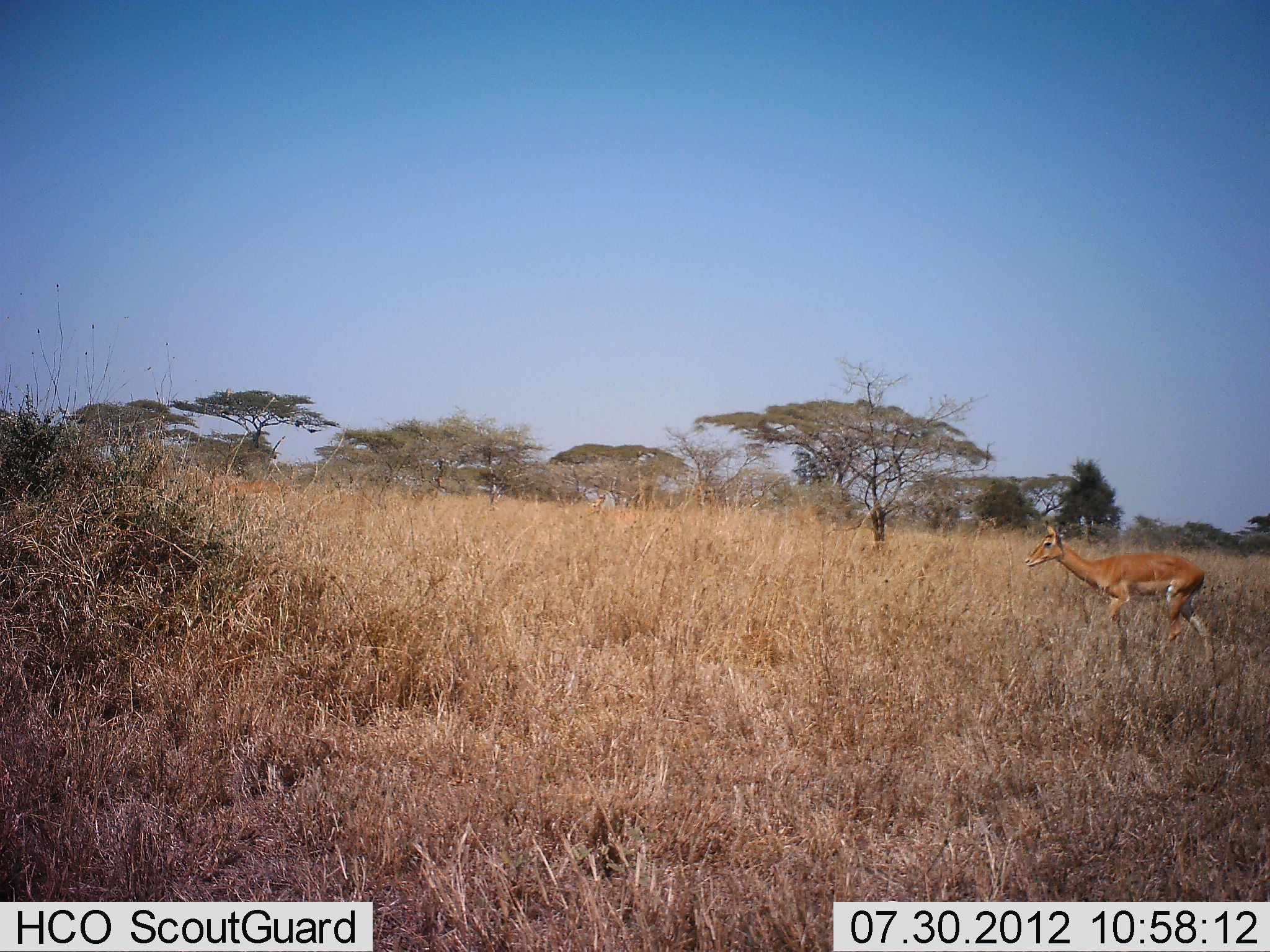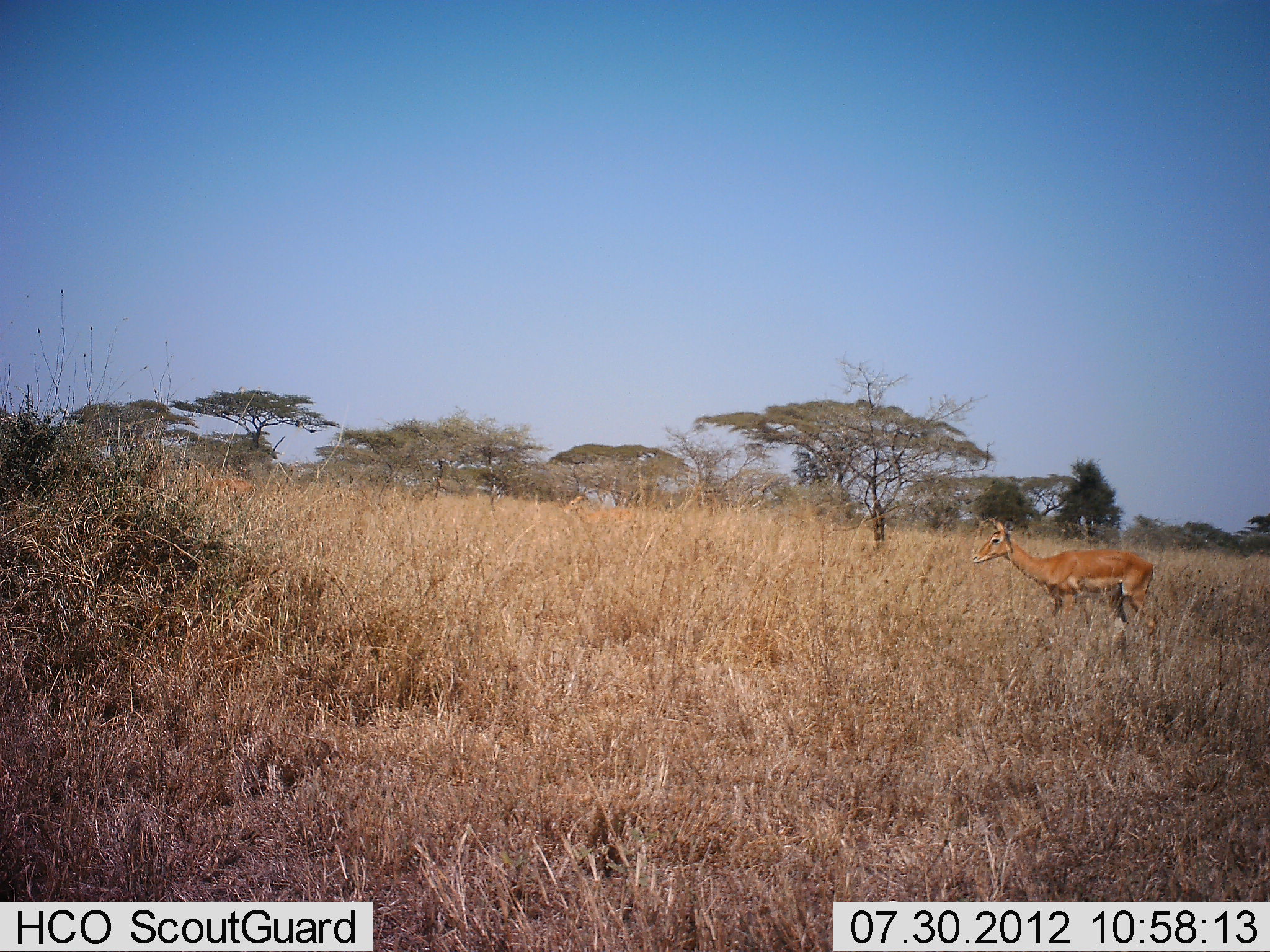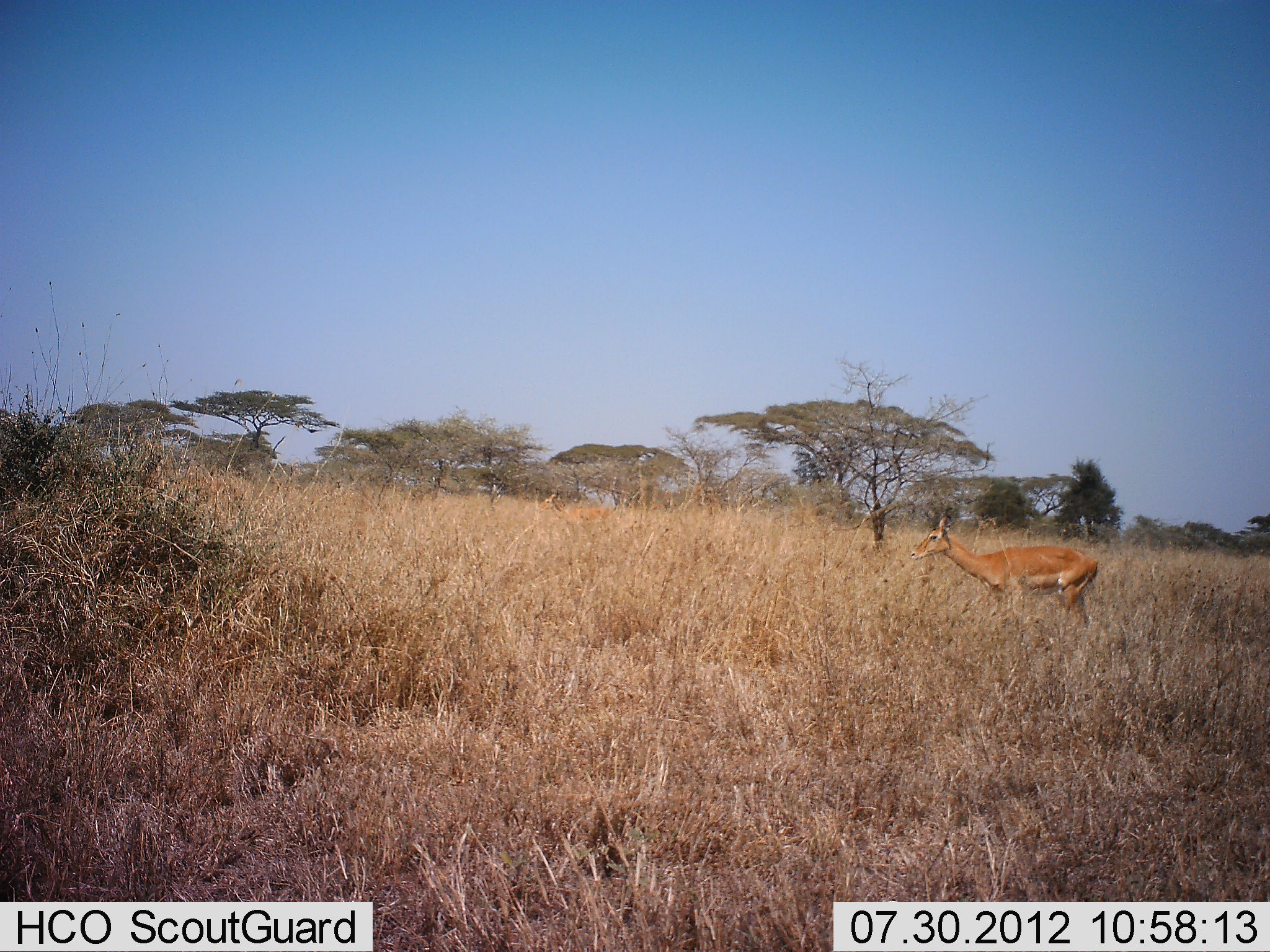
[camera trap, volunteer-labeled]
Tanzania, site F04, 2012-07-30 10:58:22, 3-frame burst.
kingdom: Animalia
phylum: Chordata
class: Mammalia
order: Artiodactyla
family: Bovidae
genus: Aepyceros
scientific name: Aepyceros melampus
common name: impala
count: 1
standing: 10%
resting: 0%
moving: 90%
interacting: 0%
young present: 0%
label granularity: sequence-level